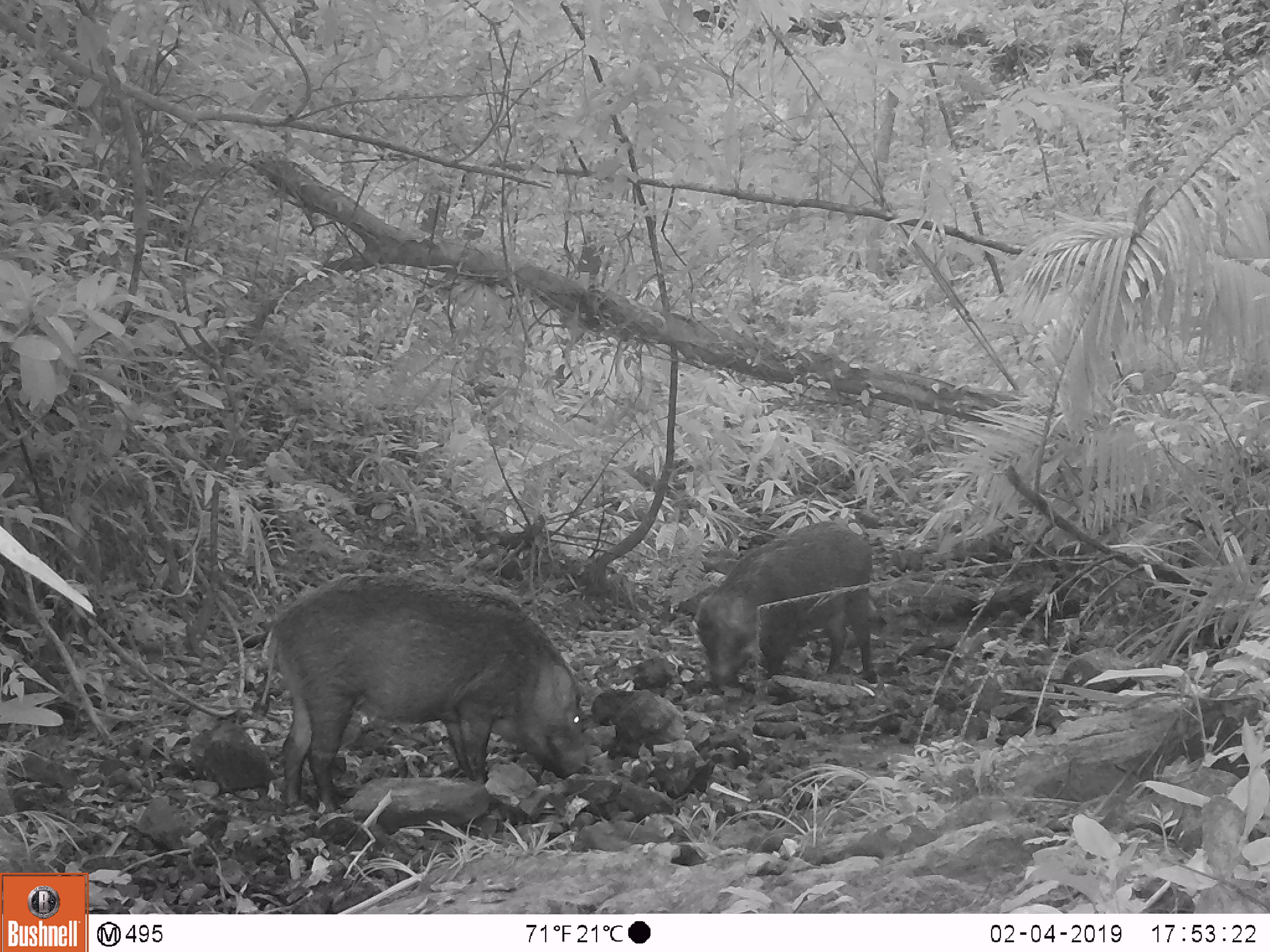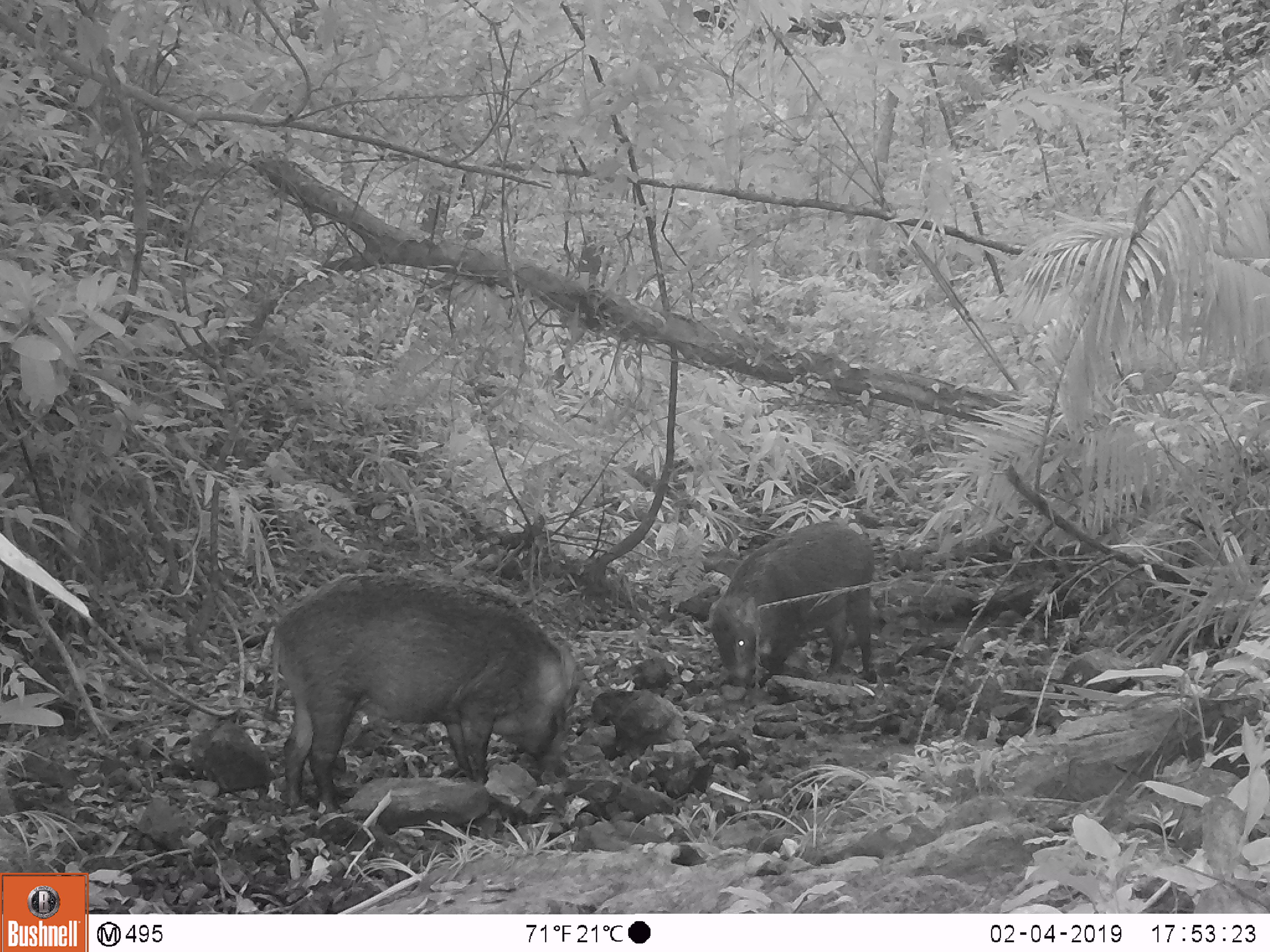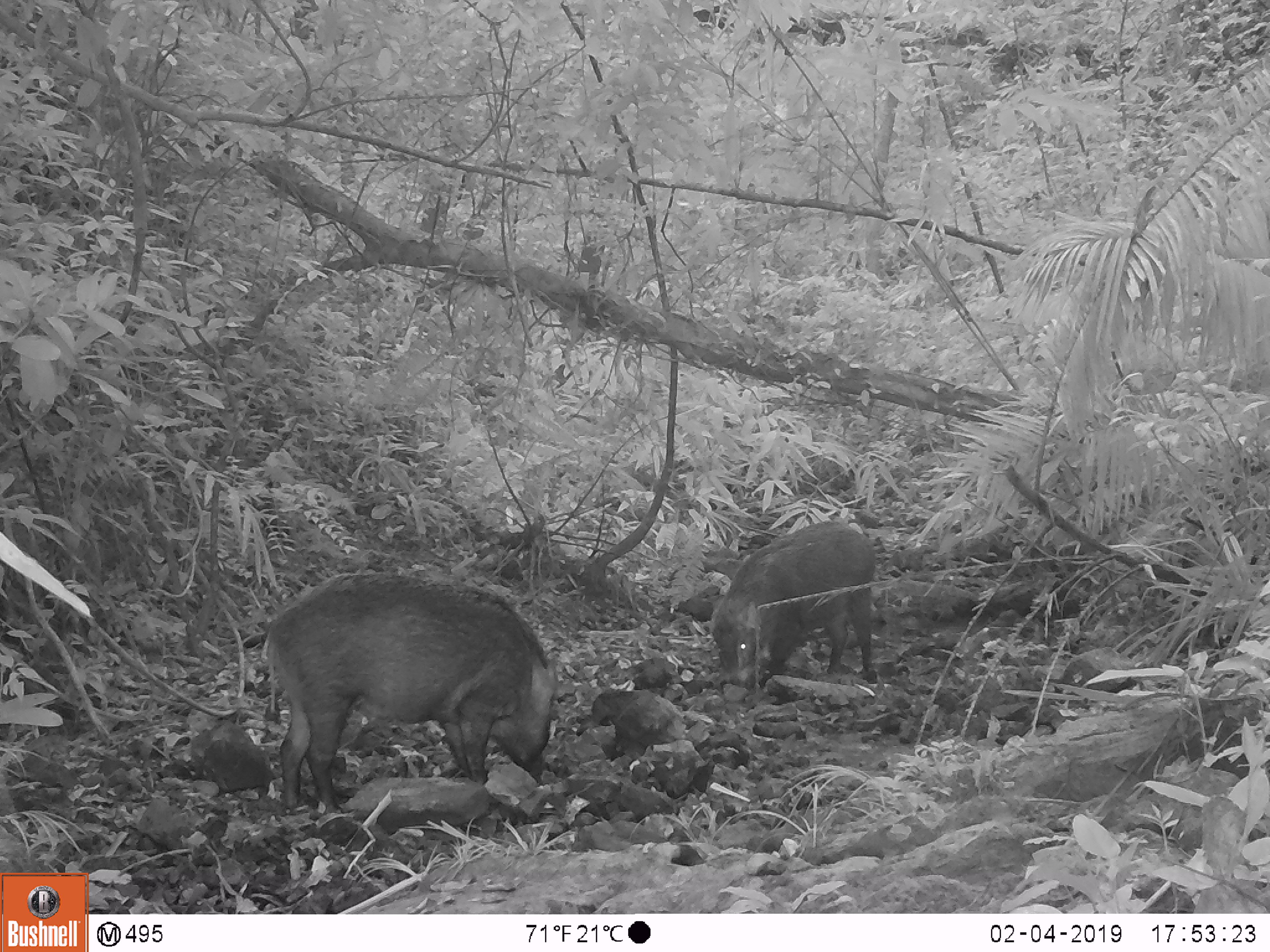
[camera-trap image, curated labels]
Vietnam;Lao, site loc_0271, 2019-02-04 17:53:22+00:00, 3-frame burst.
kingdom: Animalia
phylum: Chordata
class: Mammalia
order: Artiodactyla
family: Suidae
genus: Sus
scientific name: Sus scrofa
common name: eurasian wild pig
Eurasian wild pig (Sus scrofa). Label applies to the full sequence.